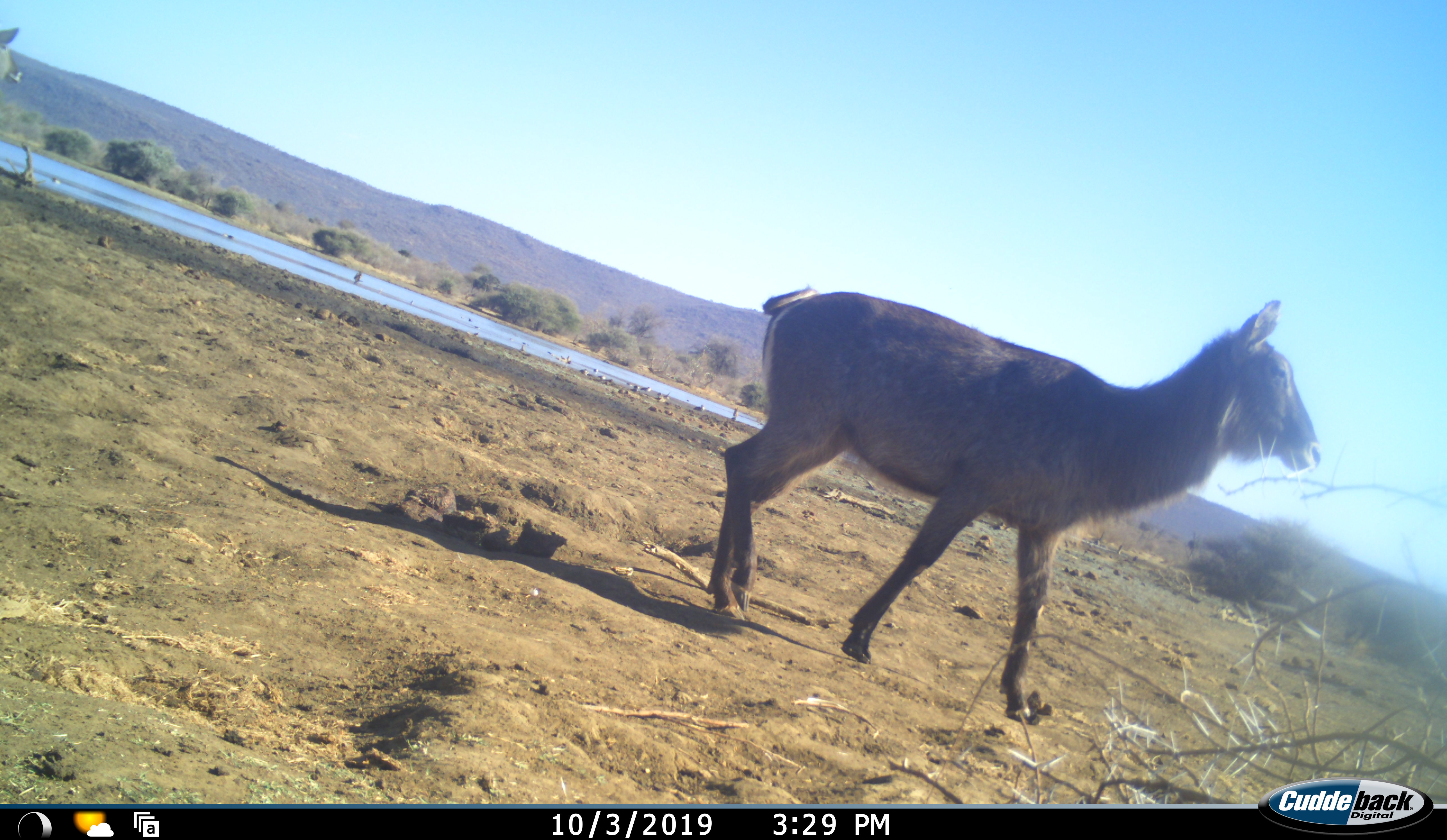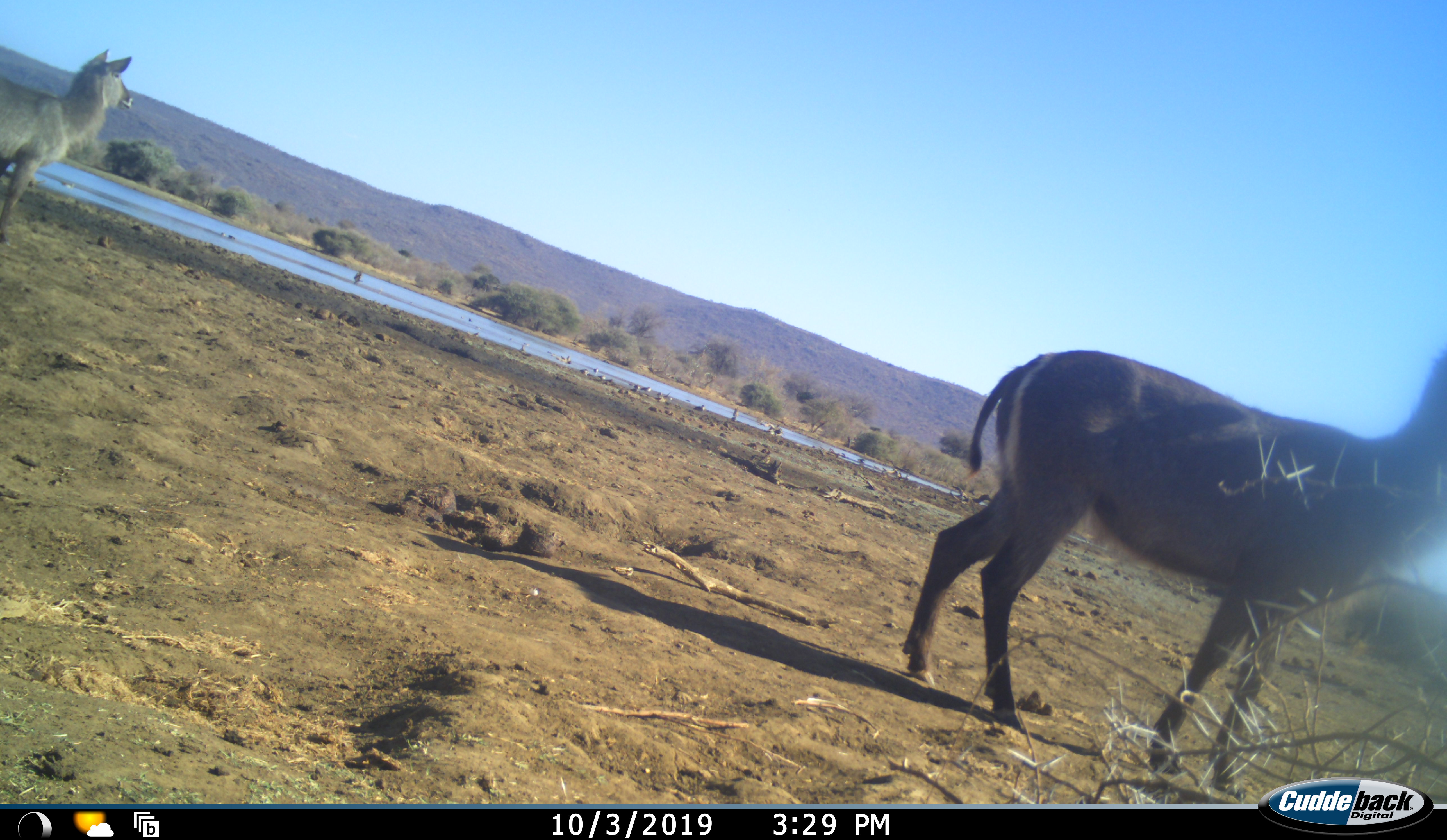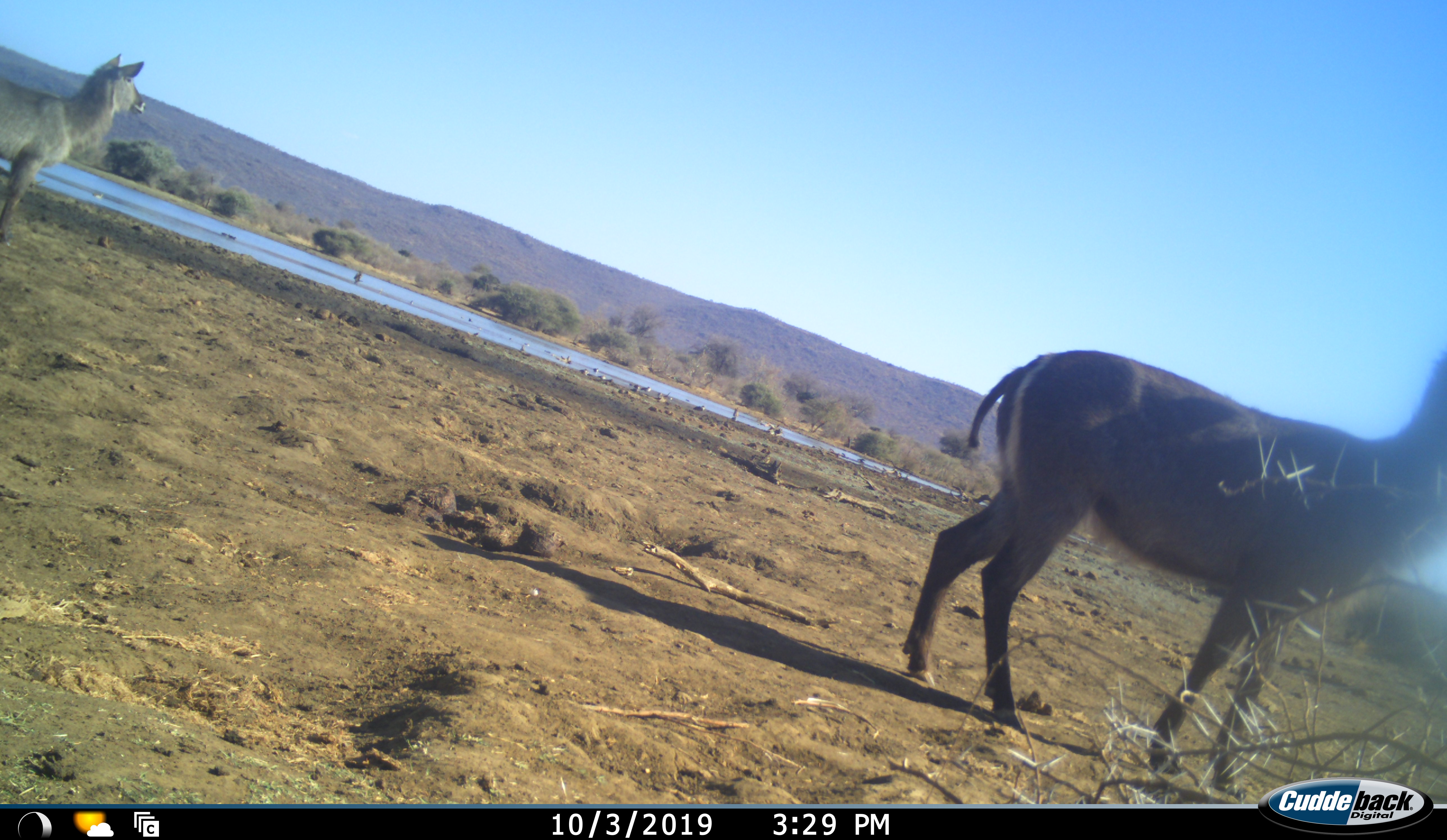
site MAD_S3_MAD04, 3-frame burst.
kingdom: Animalia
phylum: Chordata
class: Mammalia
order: Artiodactyla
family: Bovidae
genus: Kobus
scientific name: Kobus ellipsiprymnus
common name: waterbuck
Waterbuck (Kobus ellipsiprymnus), count 2. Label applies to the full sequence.